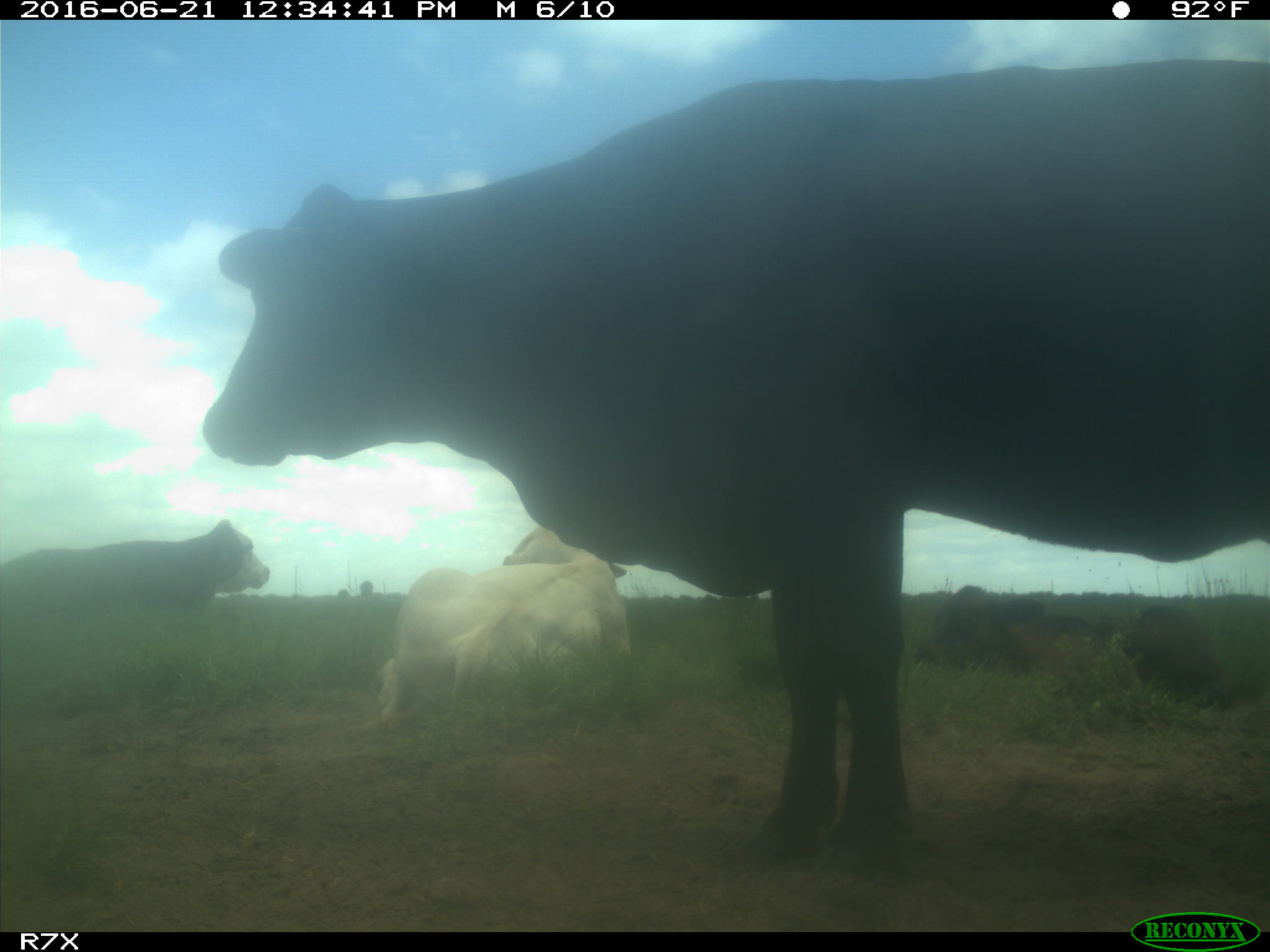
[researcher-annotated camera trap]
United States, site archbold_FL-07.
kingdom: Animalia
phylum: Chordata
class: Mammalia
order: Artiodactyla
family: Bovidae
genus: Bos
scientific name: Bos taurus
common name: domestic cow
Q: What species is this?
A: Bos taurus (domestic cow).